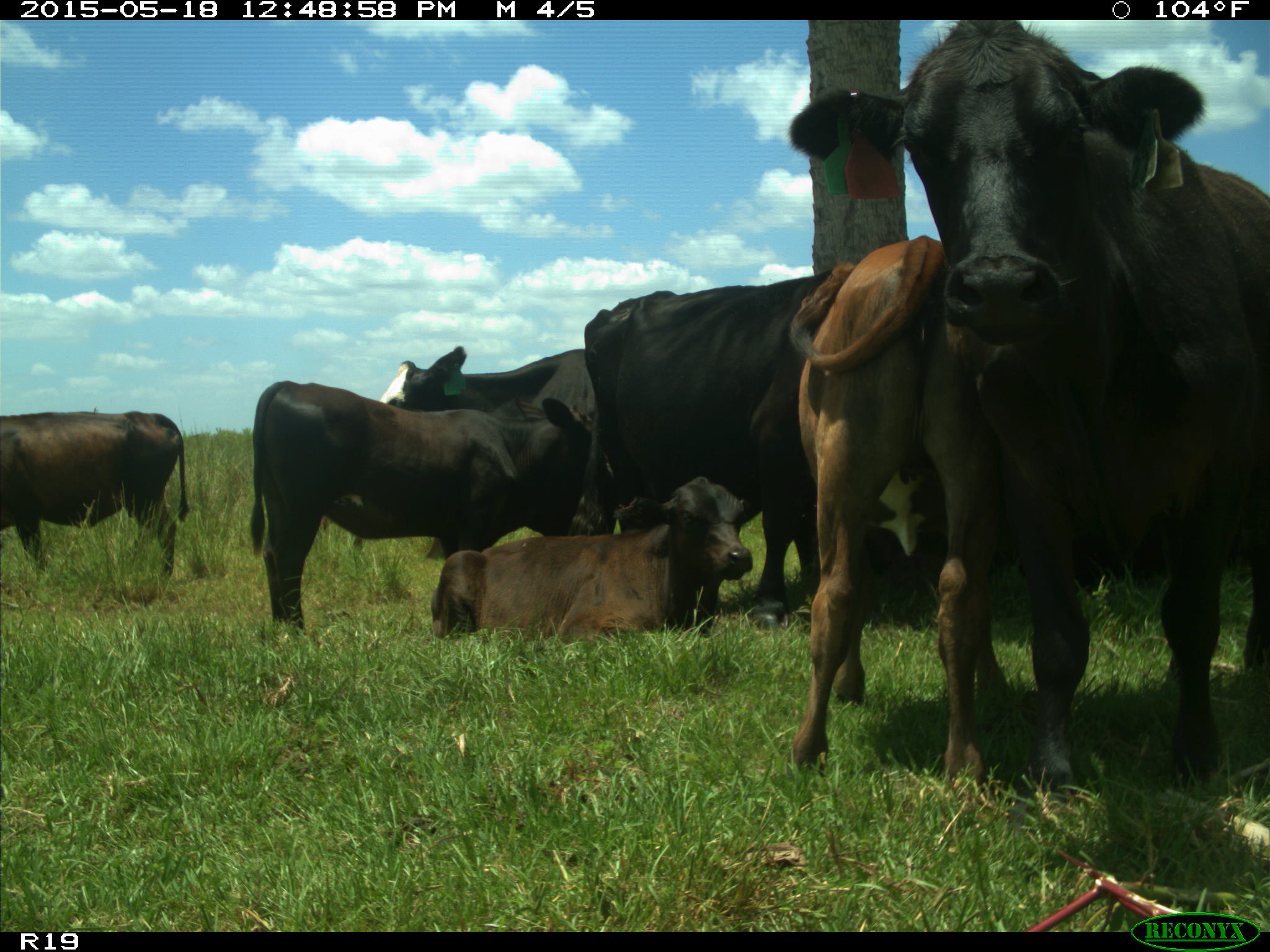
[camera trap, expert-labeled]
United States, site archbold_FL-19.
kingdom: Animalia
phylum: Chordata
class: Mammalia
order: Artiodactyla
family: Bovidae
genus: Bos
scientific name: Bos taurus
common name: domestic cow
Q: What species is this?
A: Bos taurus (domestic cow).